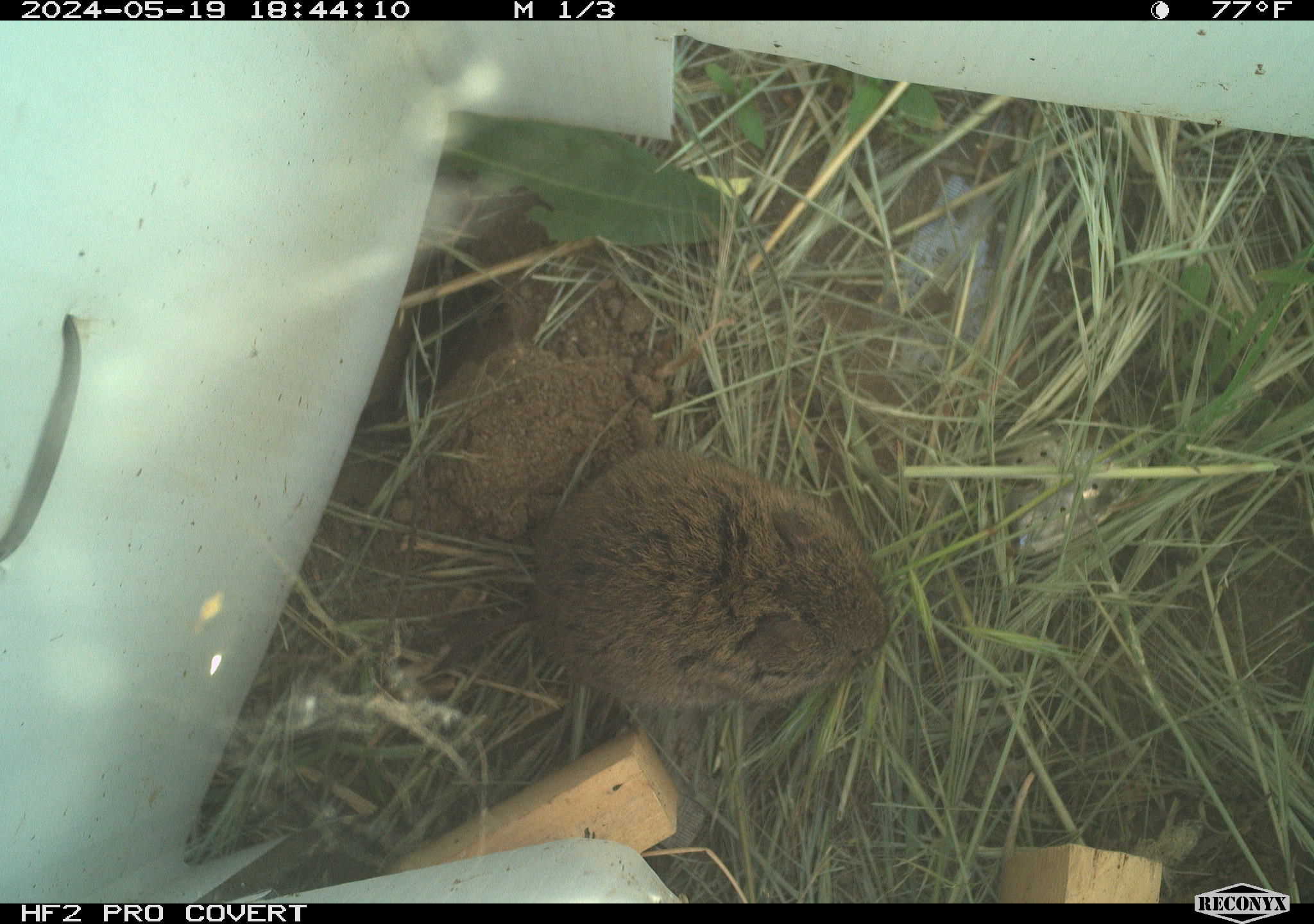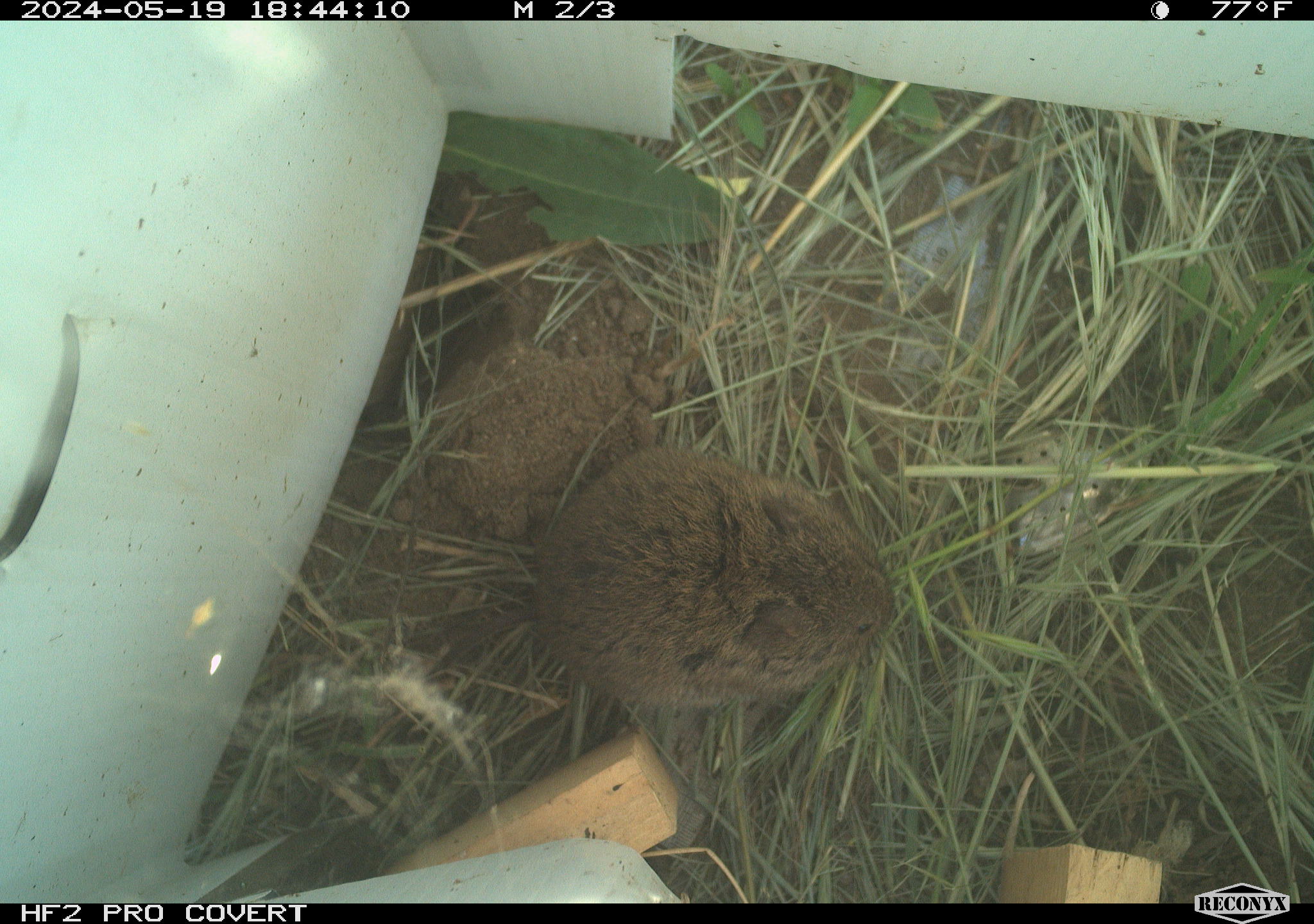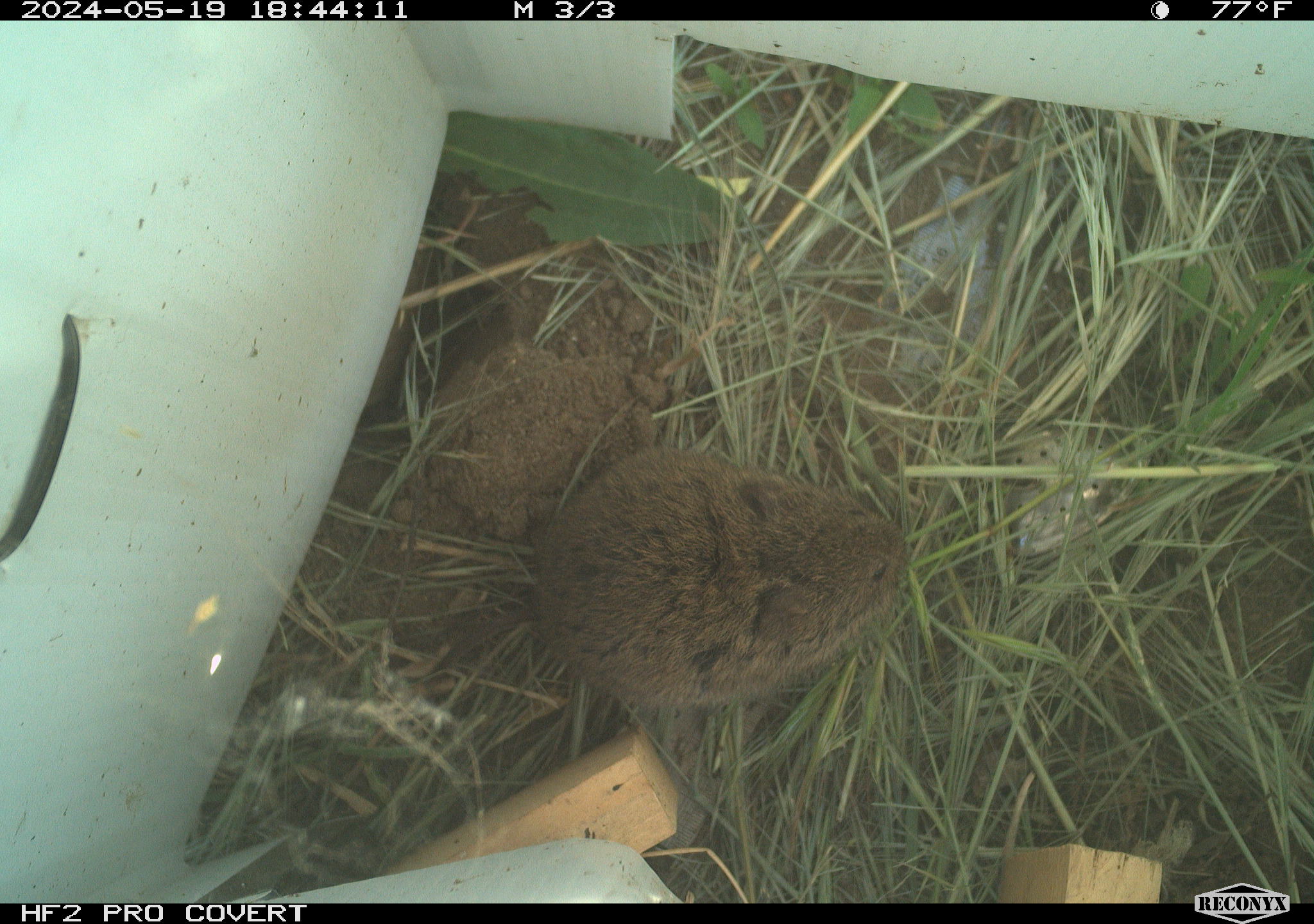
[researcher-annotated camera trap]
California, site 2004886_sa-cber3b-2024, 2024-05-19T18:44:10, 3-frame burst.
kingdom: Animalia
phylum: Chordata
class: Mammalia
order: Rodentia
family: Cricetidae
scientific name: Arvicolinae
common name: voles, lemmings, and muskrats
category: arvicolinae subfamily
Arvicolinae subfamily (voles, lemmings, and muskrats) (Arvicolinae).